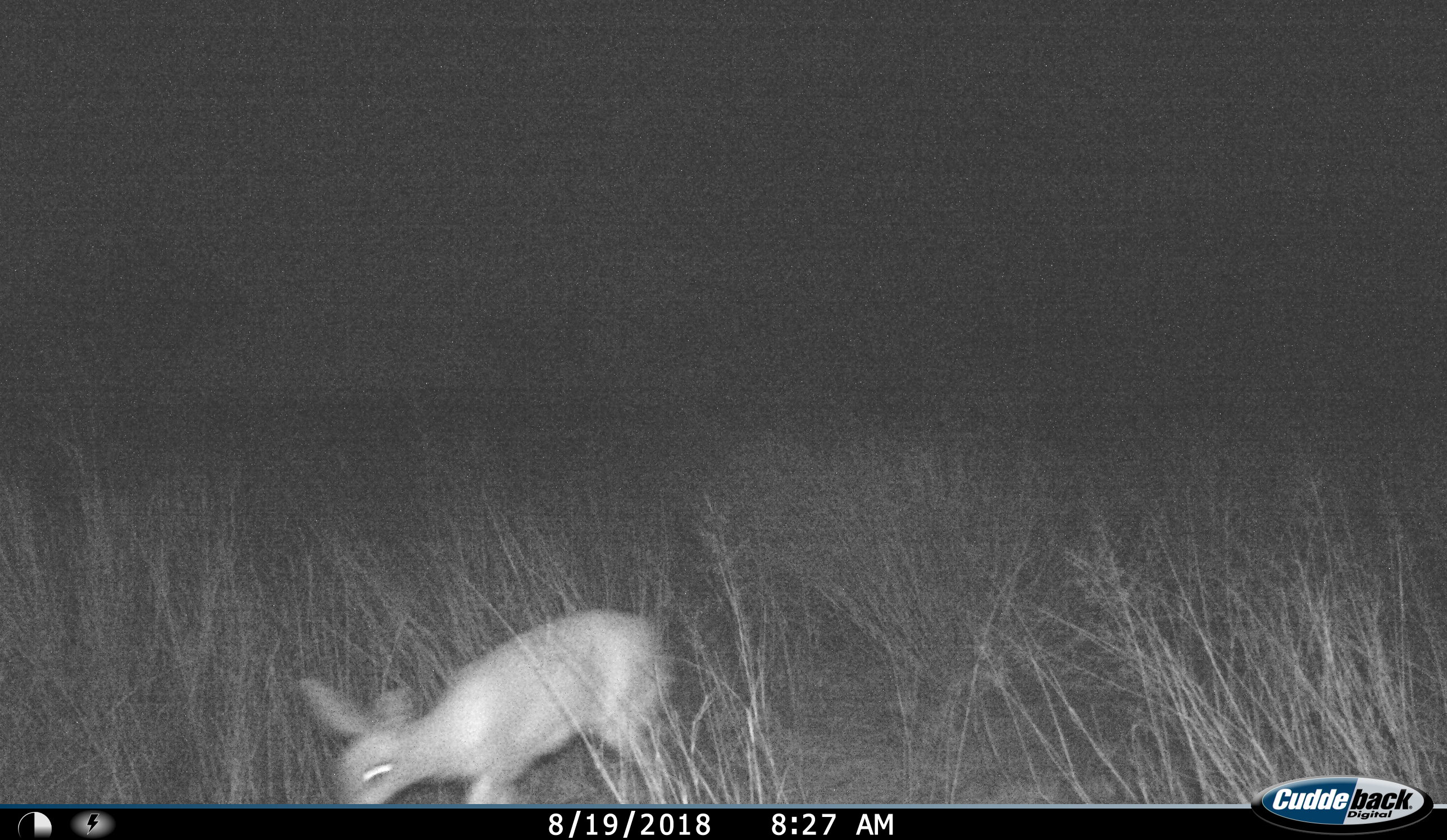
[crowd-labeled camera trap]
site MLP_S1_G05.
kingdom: Animalia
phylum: Chordata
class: Mammalia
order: Artiodactyla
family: Bovidae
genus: Raphicerus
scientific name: Raphicerus campestris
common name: steenbok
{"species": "steenbok (Raphicerus campestris)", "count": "1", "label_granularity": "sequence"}